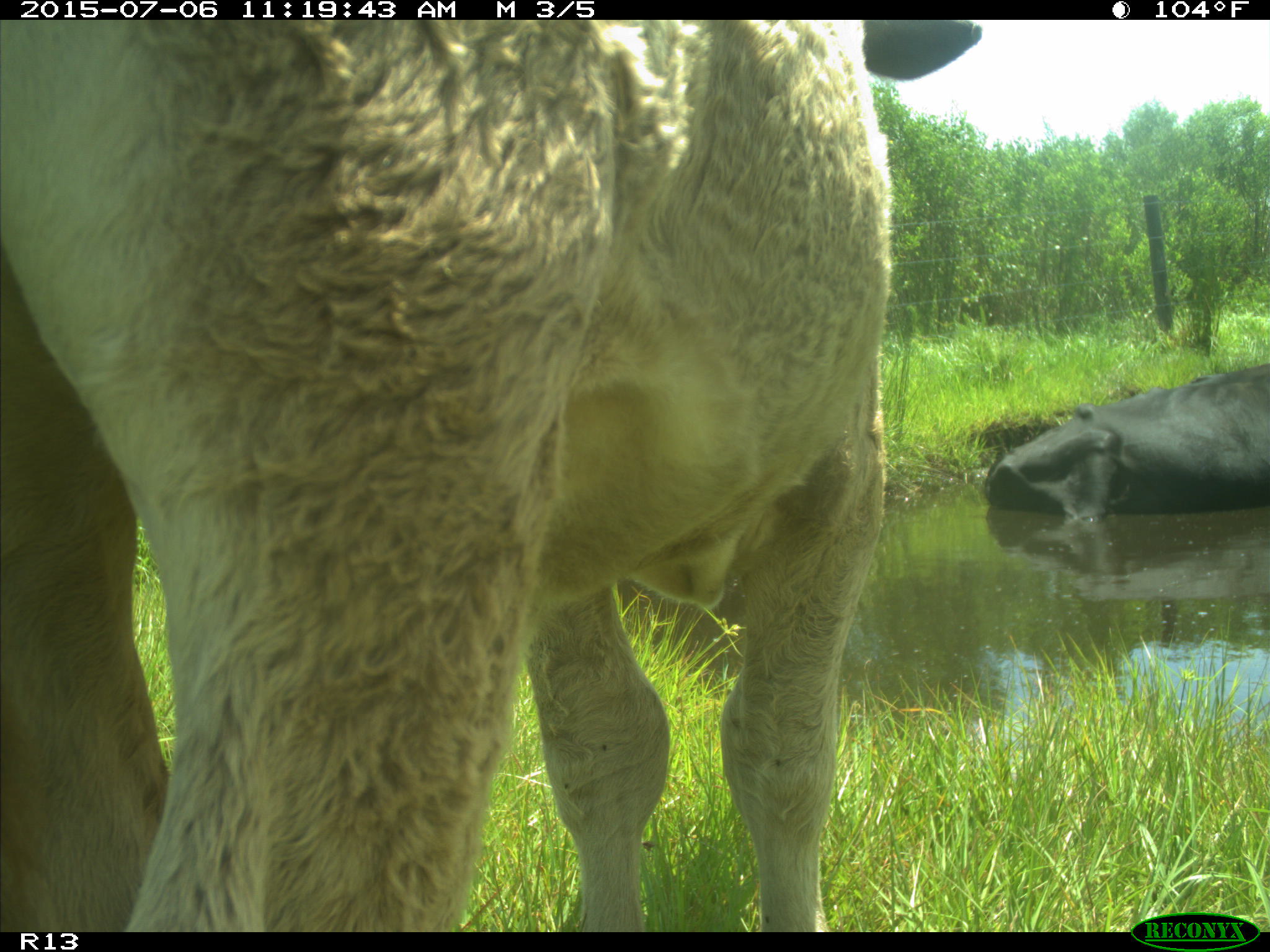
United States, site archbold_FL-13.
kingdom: Animalia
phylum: Chordata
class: Mammalia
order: Artiodactyla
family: Bovidae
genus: Bos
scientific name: Bos taurus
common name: domestic cow